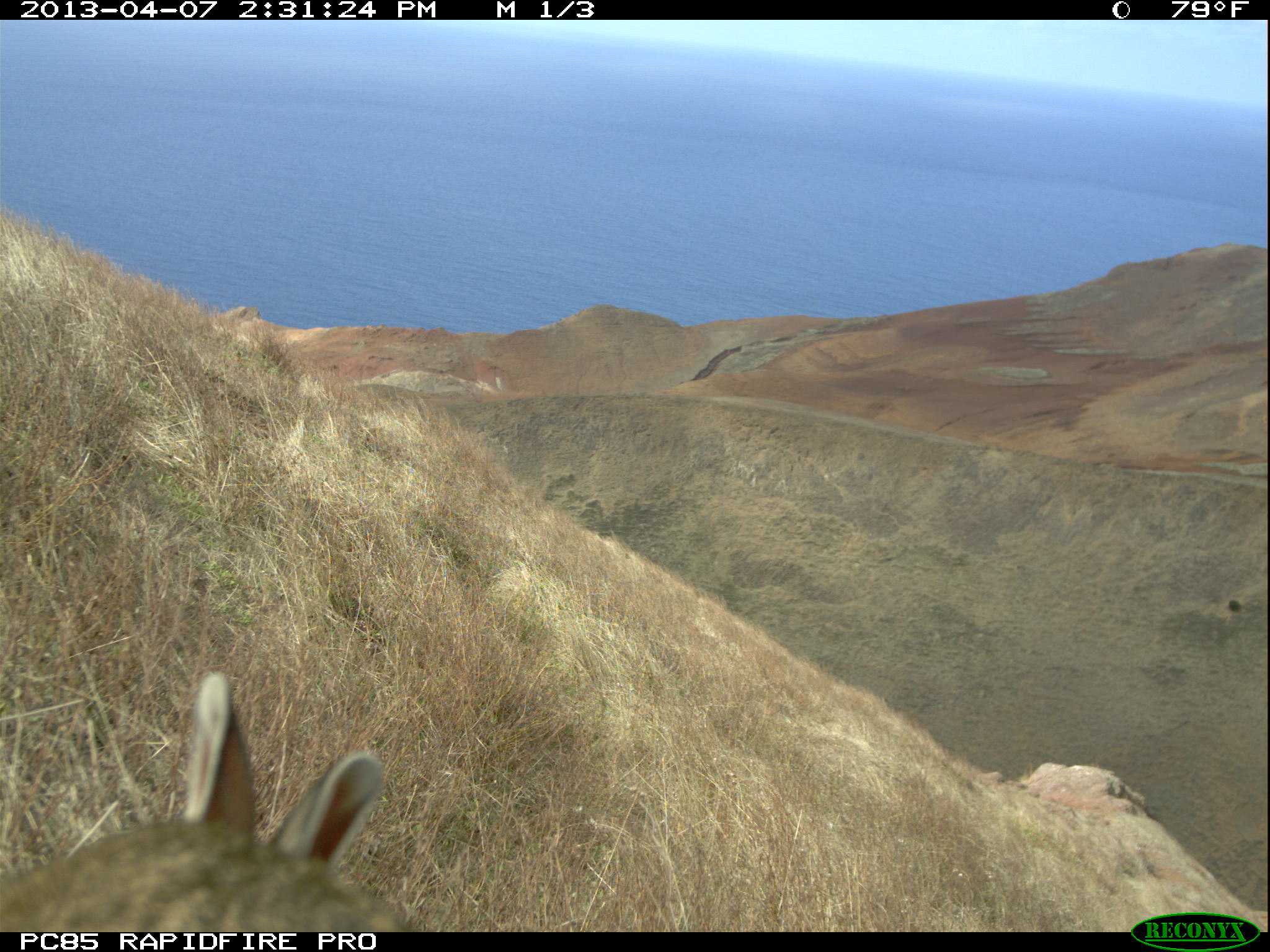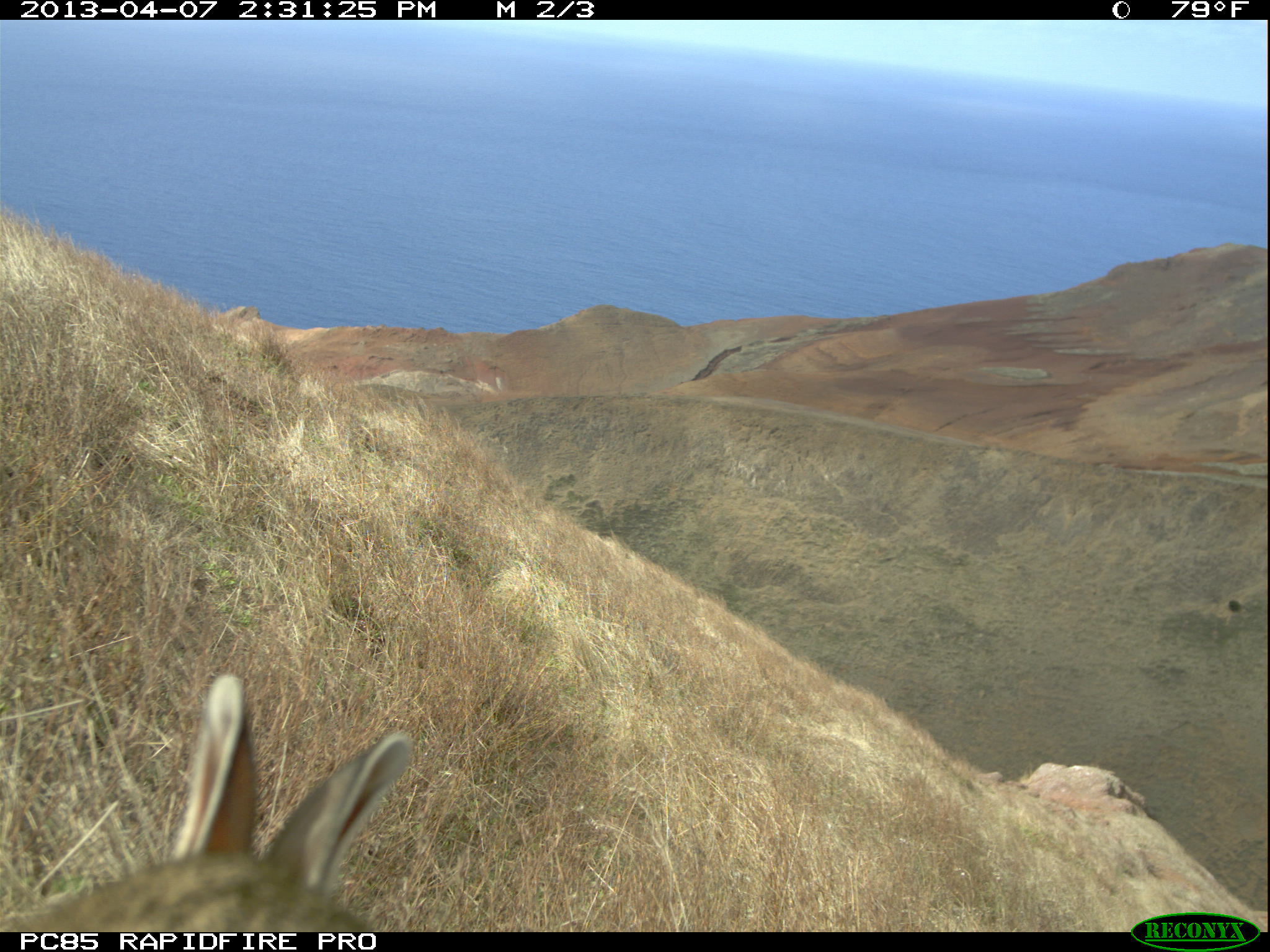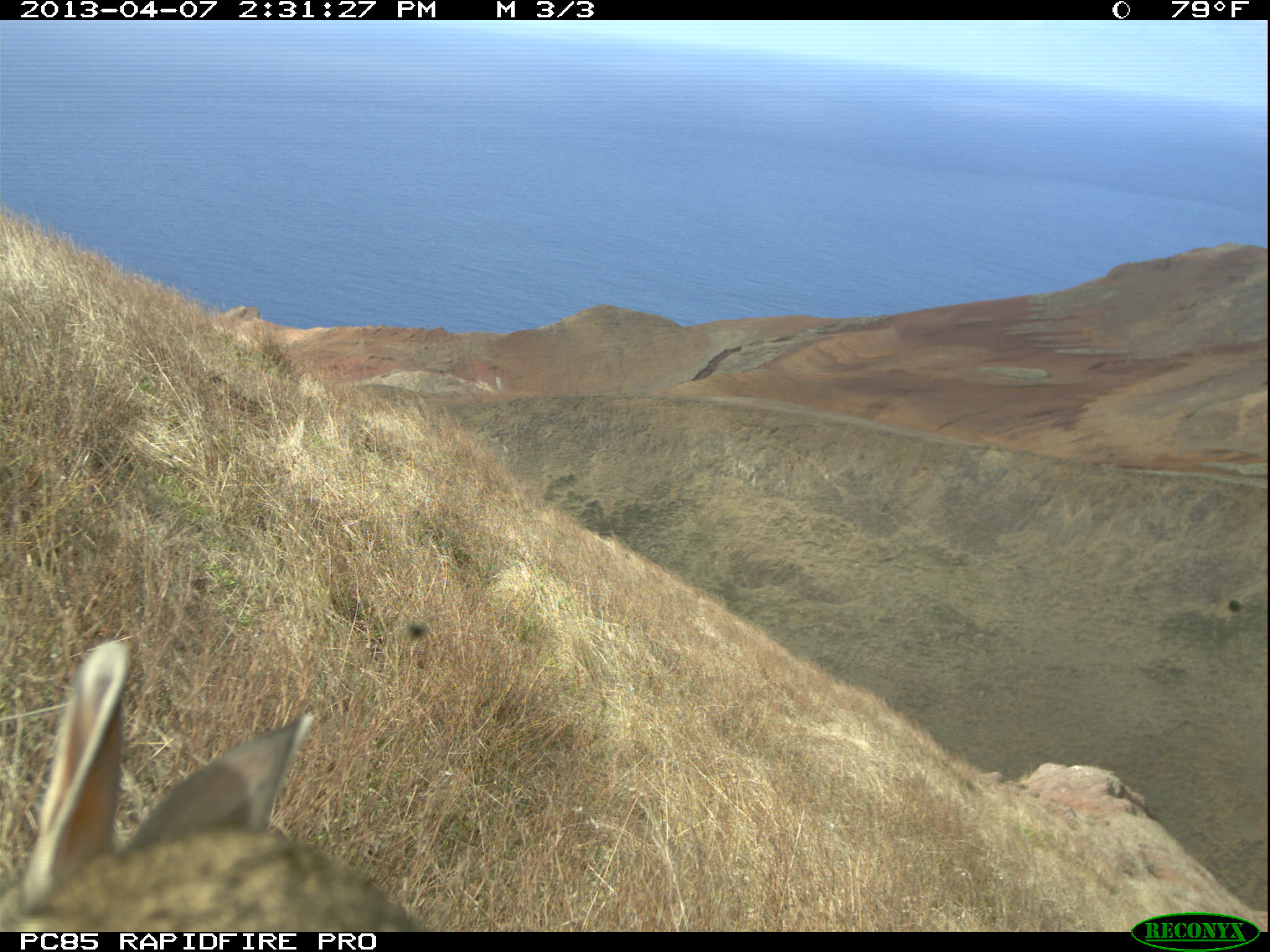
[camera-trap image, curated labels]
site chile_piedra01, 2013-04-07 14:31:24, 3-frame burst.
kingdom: Animalia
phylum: Chordata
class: Mammalia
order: Lagomorpha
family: Leporidae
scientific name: Leporidae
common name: rabbits and hares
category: rabbit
Rabbit (rabbits and hares) (Leporidae).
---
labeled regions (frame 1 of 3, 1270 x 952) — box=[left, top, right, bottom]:
rabbit: box=[0, 670, 416, 934]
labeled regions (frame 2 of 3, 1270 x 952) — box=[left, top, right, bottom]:
rabbit: box=[4, 675, 413, 933]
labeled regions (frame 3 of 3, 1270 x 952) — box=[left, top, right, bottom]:
rabbit: box=[3, 641, 430, 930]